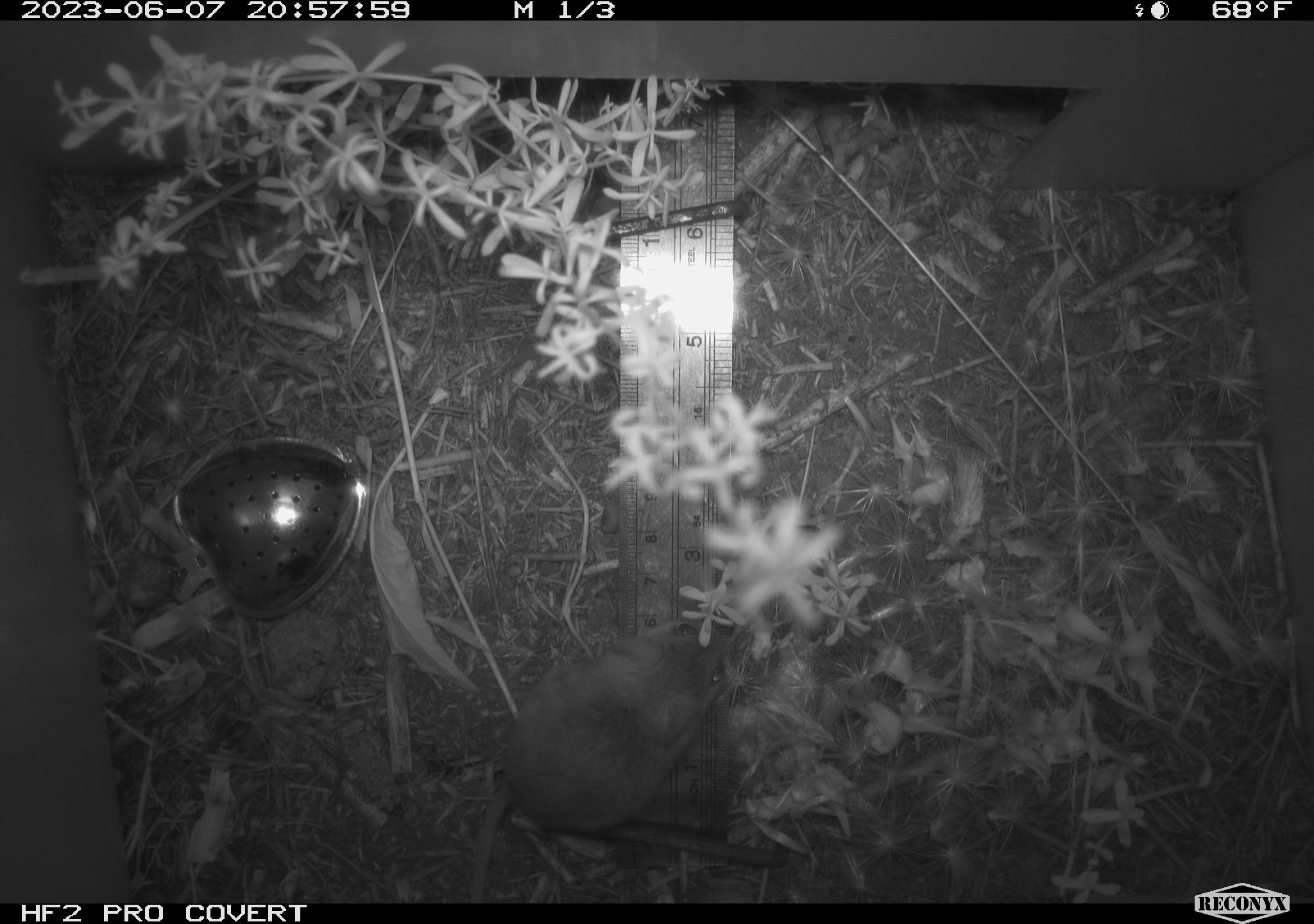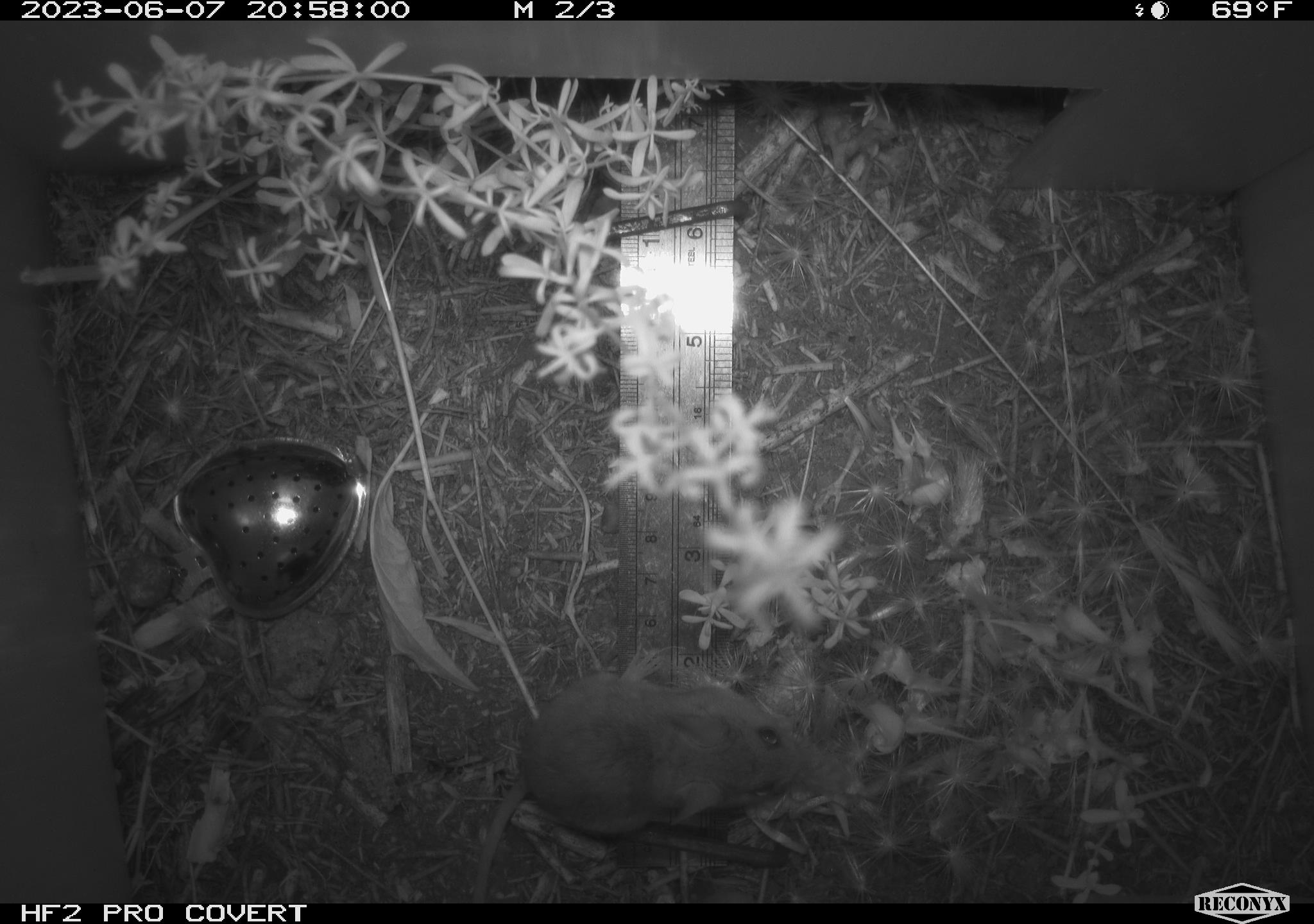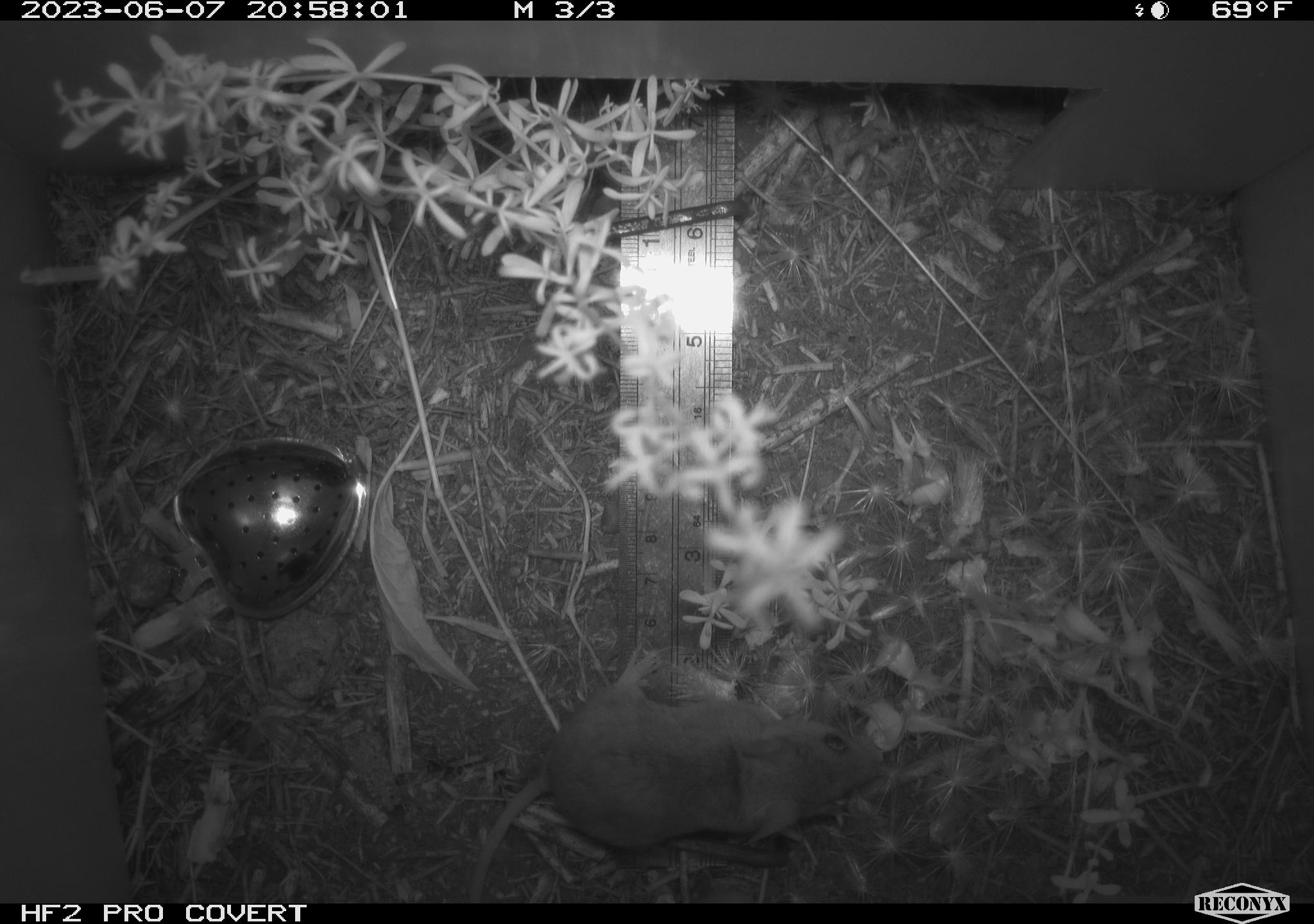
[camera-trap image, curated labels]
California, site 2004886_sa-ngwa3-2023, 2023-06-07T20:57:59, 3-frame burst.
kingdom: Animalia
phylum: Chordata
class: Mammalia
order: Rodentia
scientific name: Rodentia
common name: mouse species